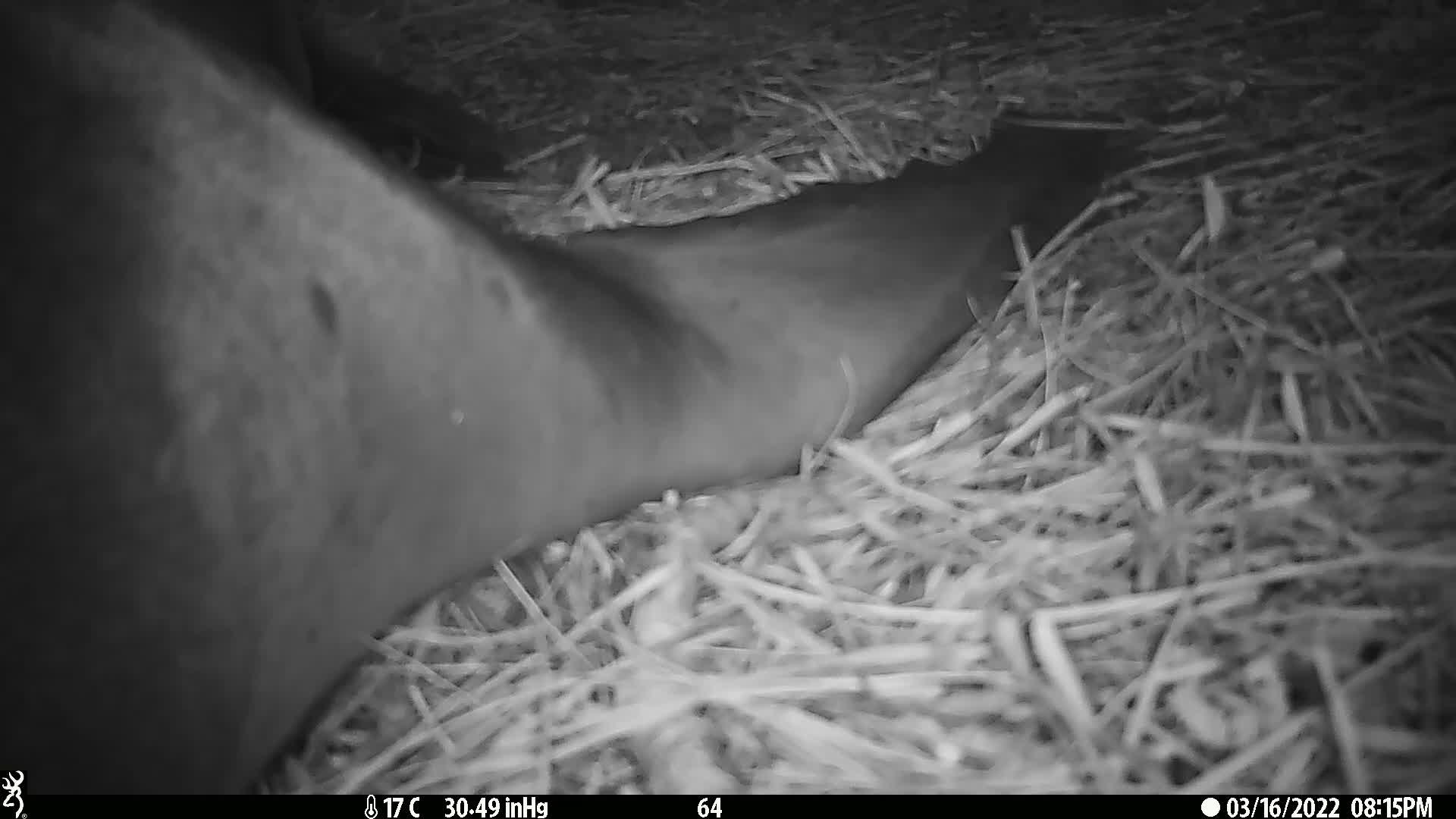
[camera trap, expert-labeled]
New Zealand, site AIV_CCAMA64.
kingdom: Animalia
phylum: Chordata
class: Mammalia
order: Carnivora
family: Otariidae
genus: Phocarctos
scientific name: Phocarctos hookeri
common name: new zealand sea lion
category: sealion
Sealion (new zealand sea lion) (Phocarctos hookeri).